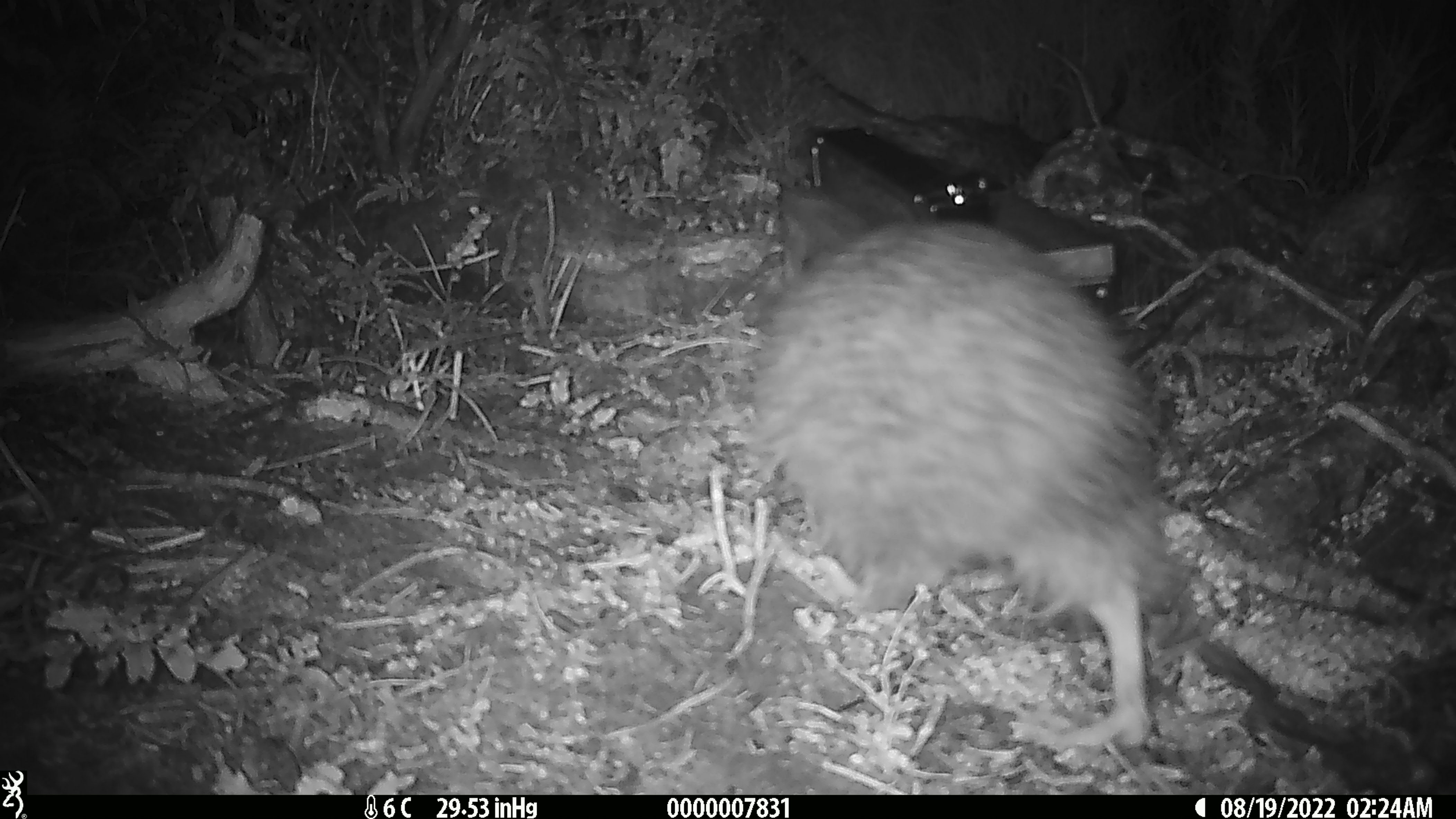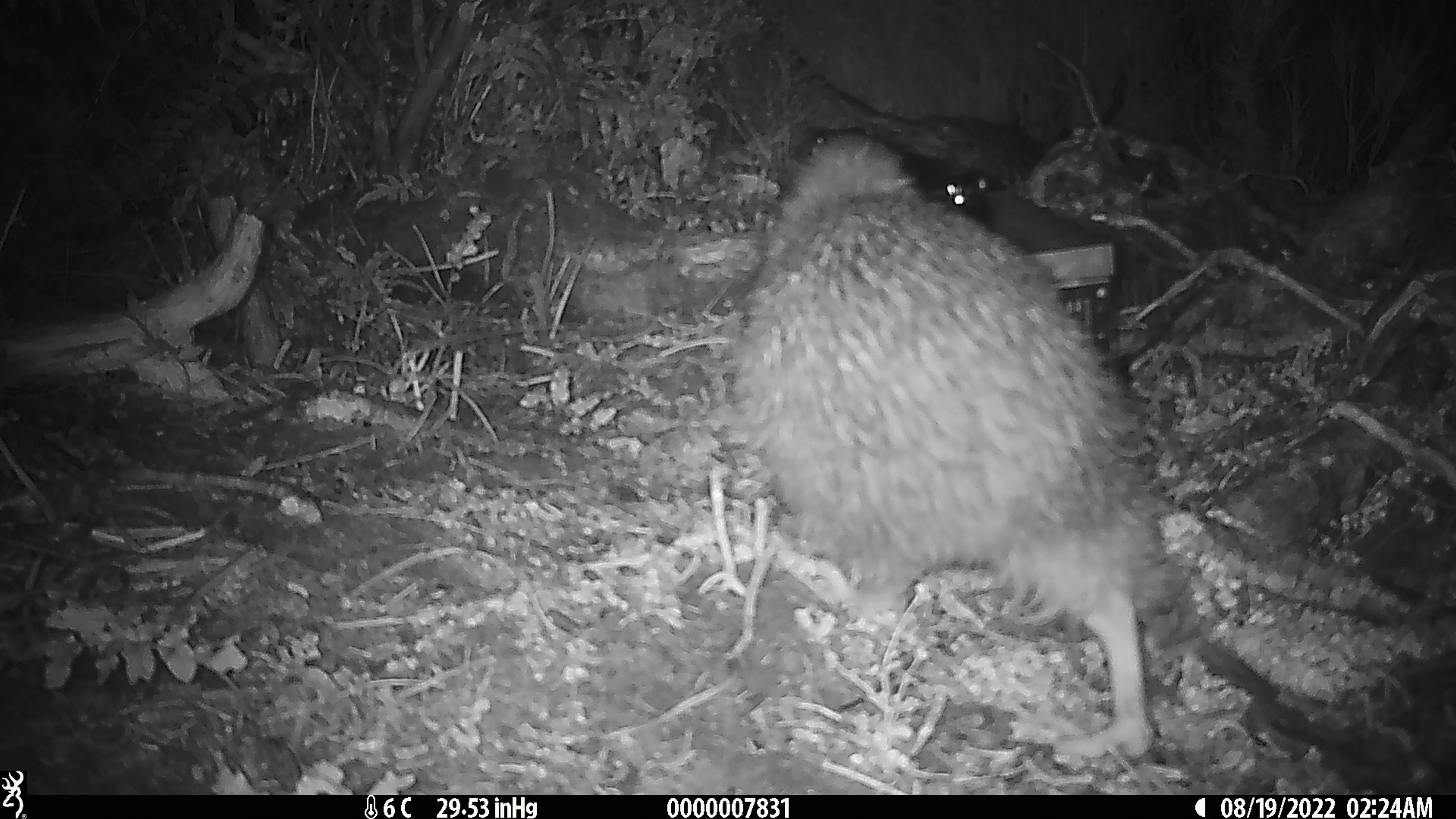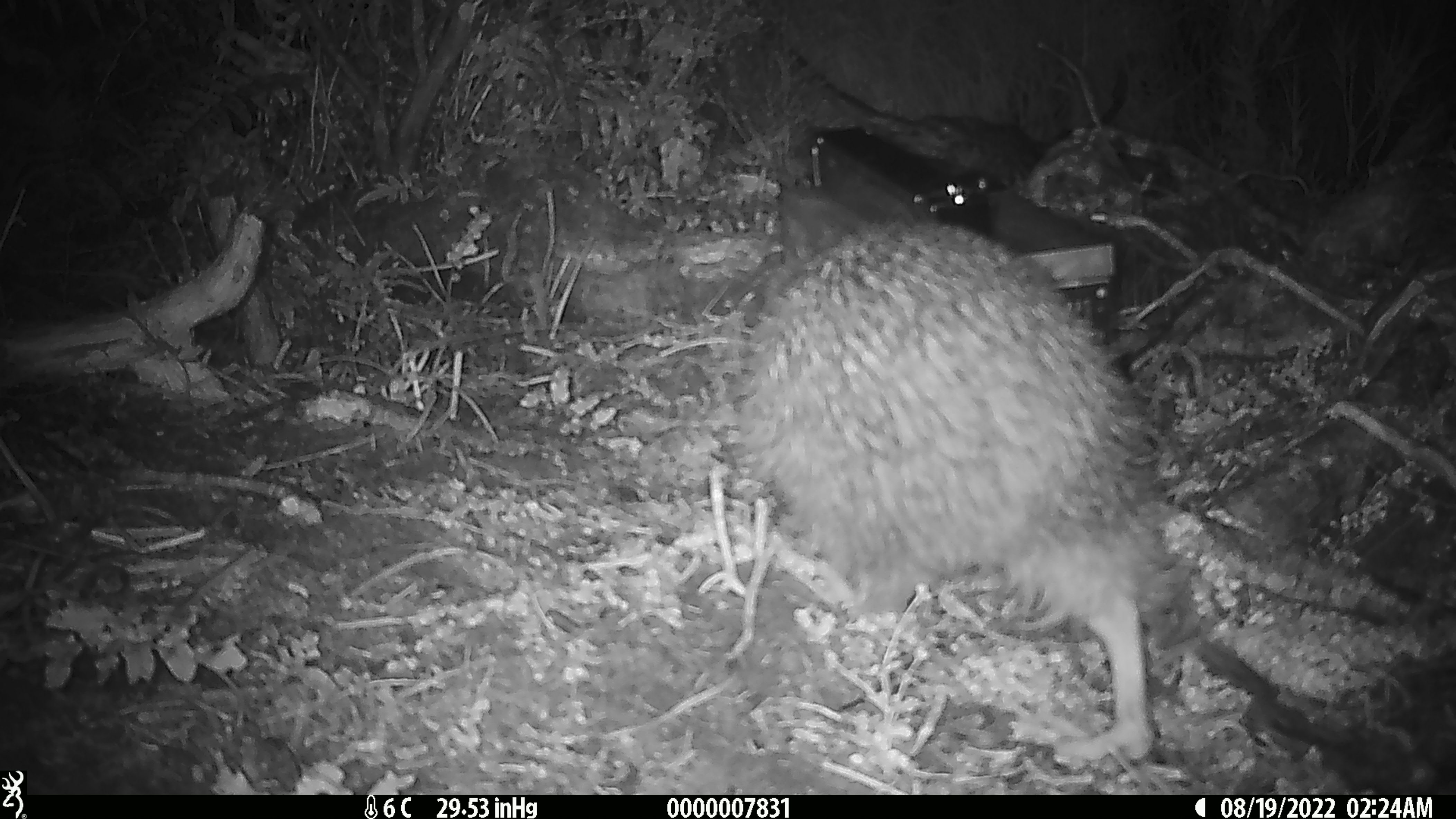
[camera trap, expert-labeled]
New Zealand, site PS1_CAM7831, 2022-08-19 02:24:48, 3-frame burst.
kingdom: Animalia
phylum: Chordata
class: Aves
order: Apterygiformes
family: Apterygidae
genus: Apteryx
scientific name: Apteryx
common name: kiwi